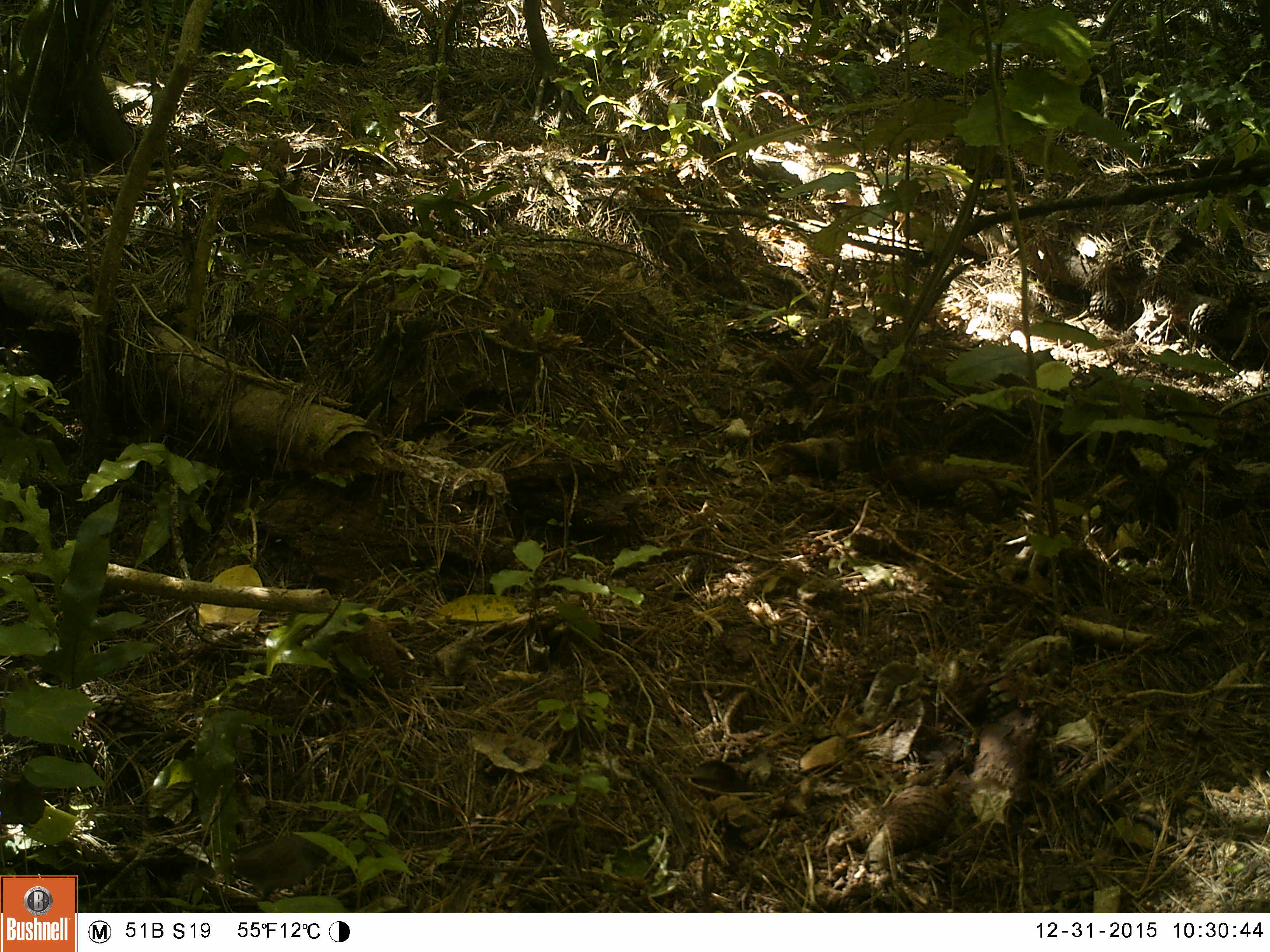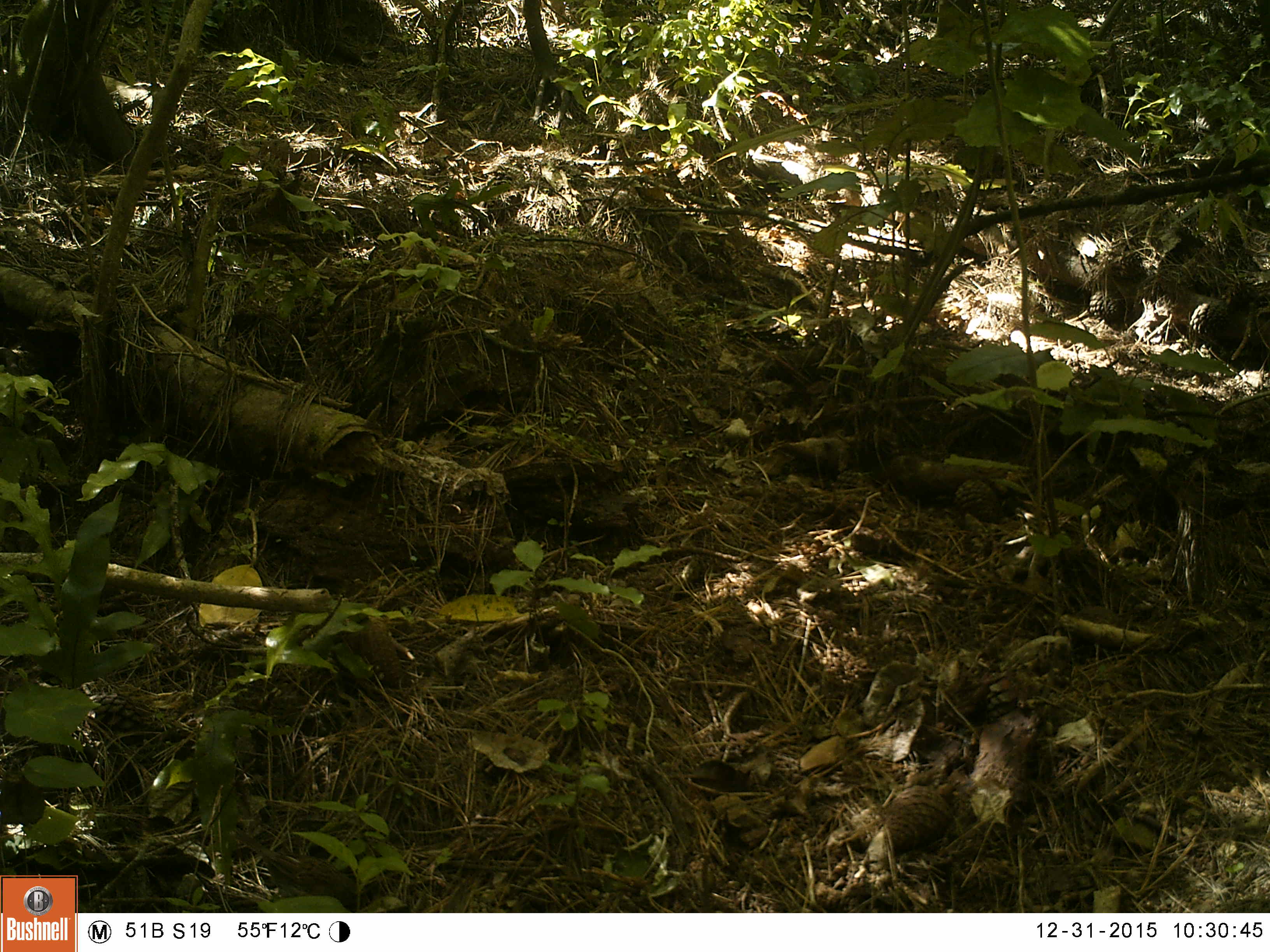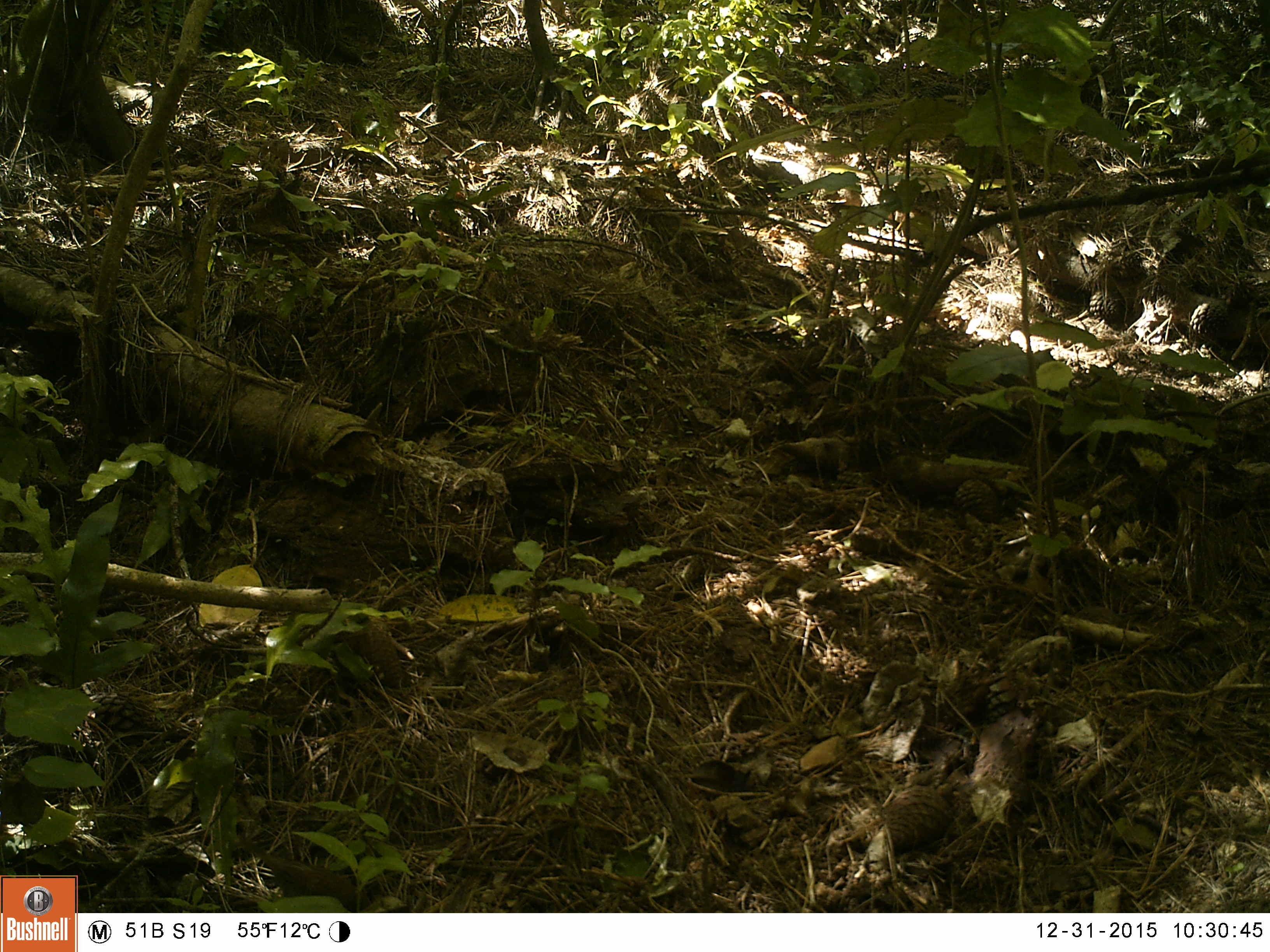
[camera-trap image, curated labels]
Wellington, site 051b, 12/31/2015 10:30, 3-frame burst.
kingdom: Animalia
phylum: Chordata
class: Aves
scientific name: Aves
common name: bird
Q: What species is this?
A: Bird (Aves).